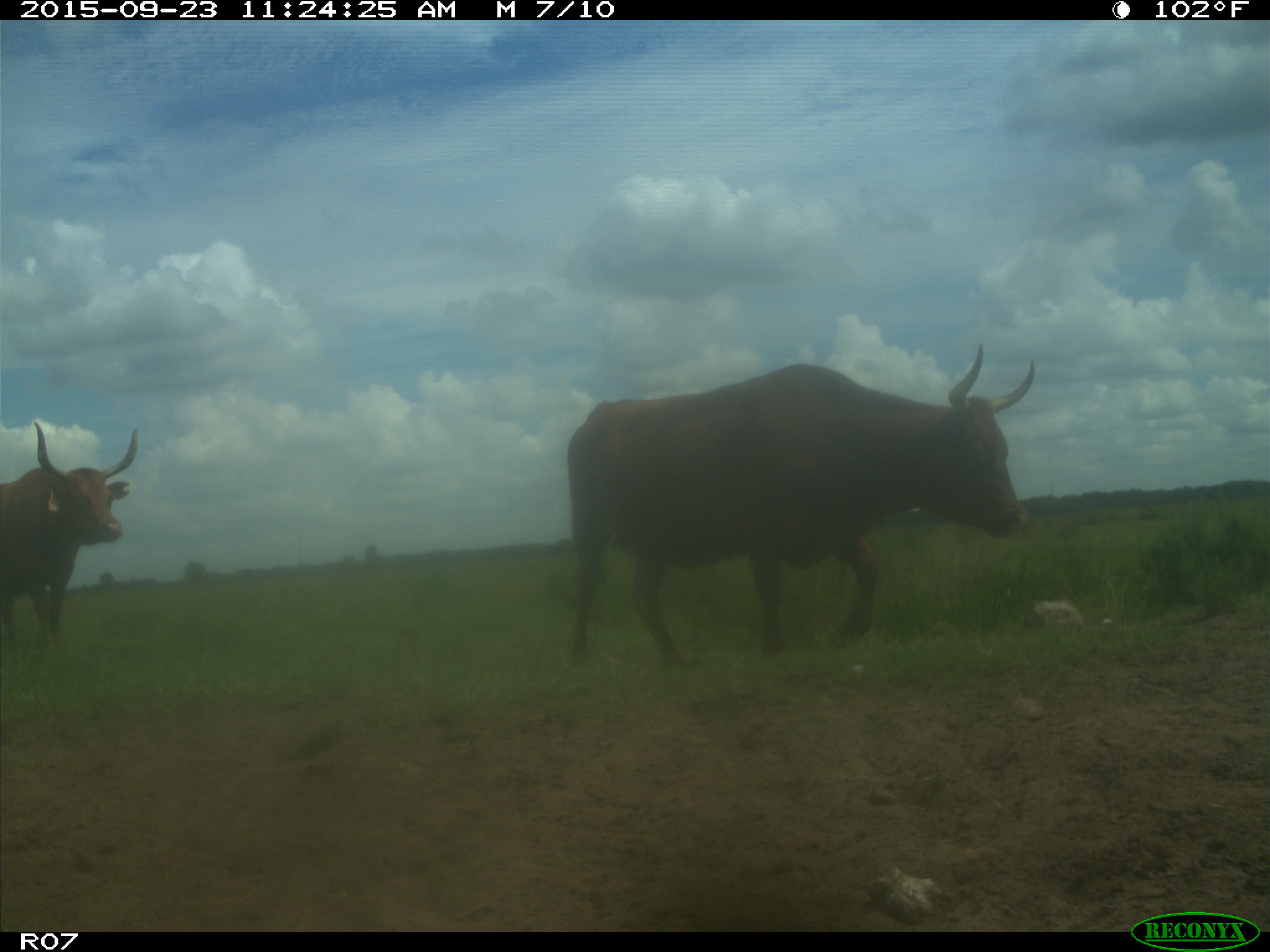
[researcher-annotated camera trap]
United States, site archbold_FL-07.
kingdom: Animalia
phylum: Chordata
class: Mammalia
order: Artiodactyla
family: Bovidae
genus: Bos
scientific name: Bos taurus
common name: domestic cow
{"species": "Bos taurus (domestic cow)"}